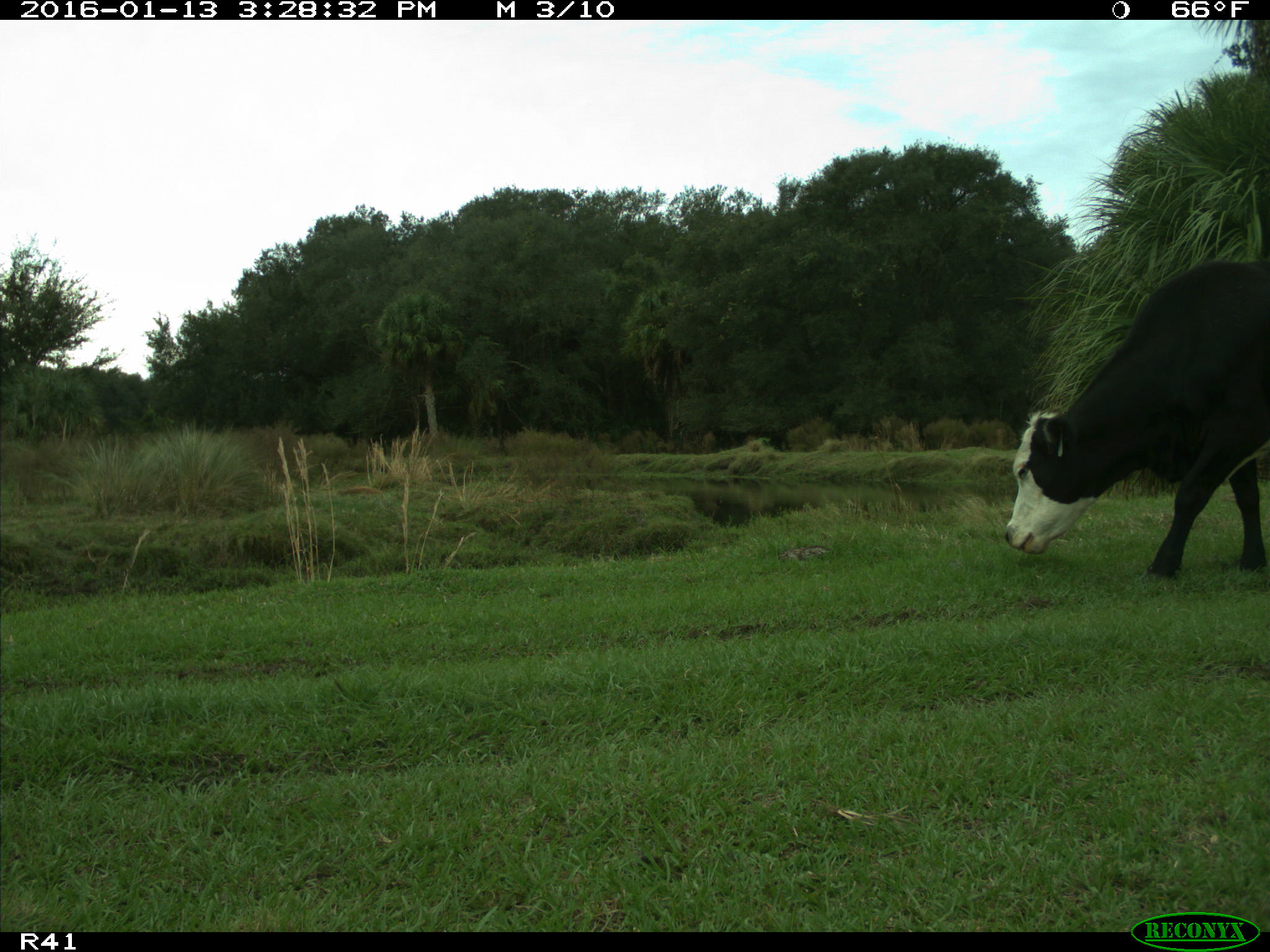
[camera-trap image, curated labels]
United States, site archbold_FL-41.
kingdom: Animalia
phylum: Chordata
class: Mammalia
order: Artiodactyla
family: Bovidae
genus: Bos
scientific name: Bos taurus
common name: domestic cow